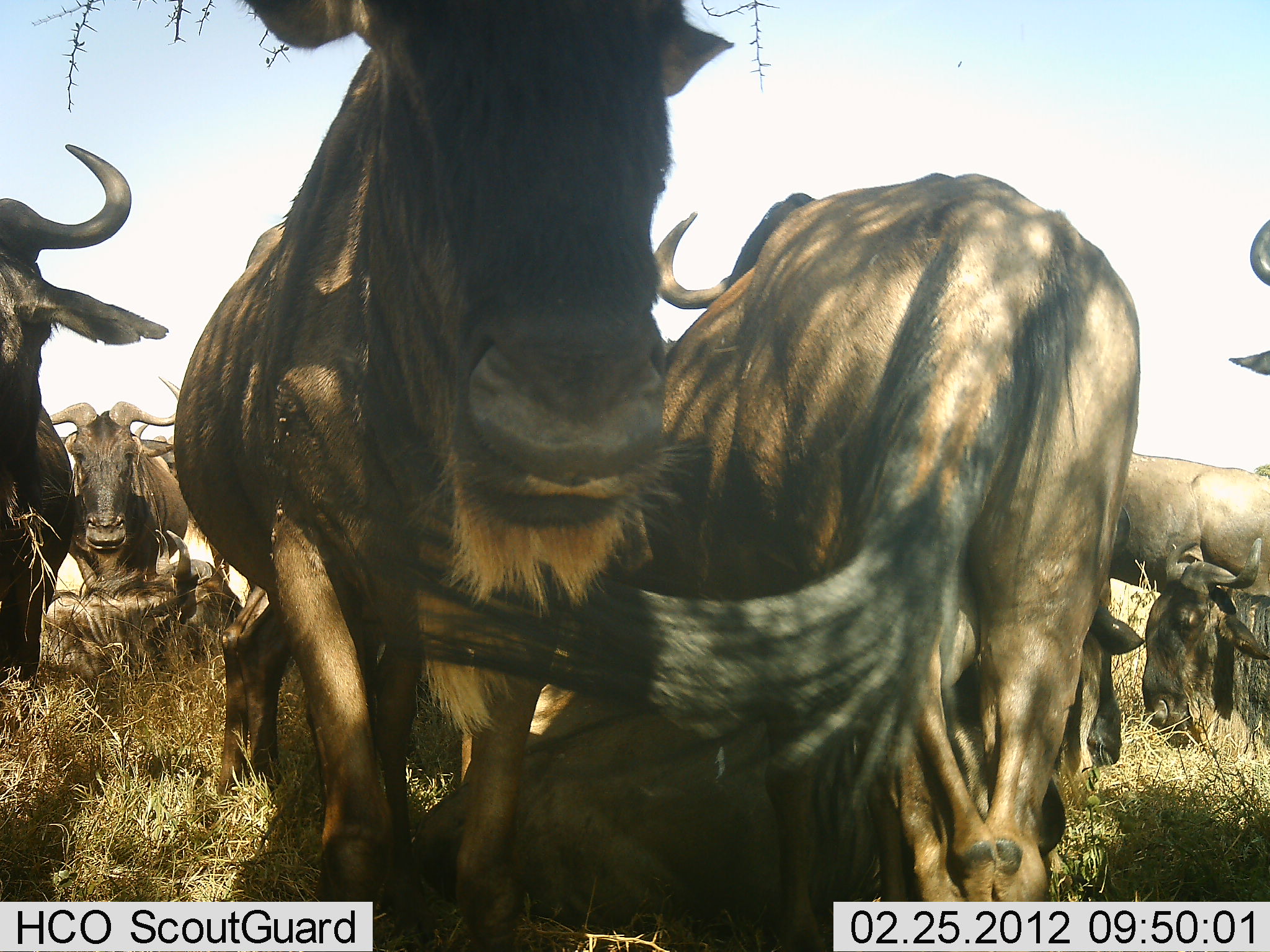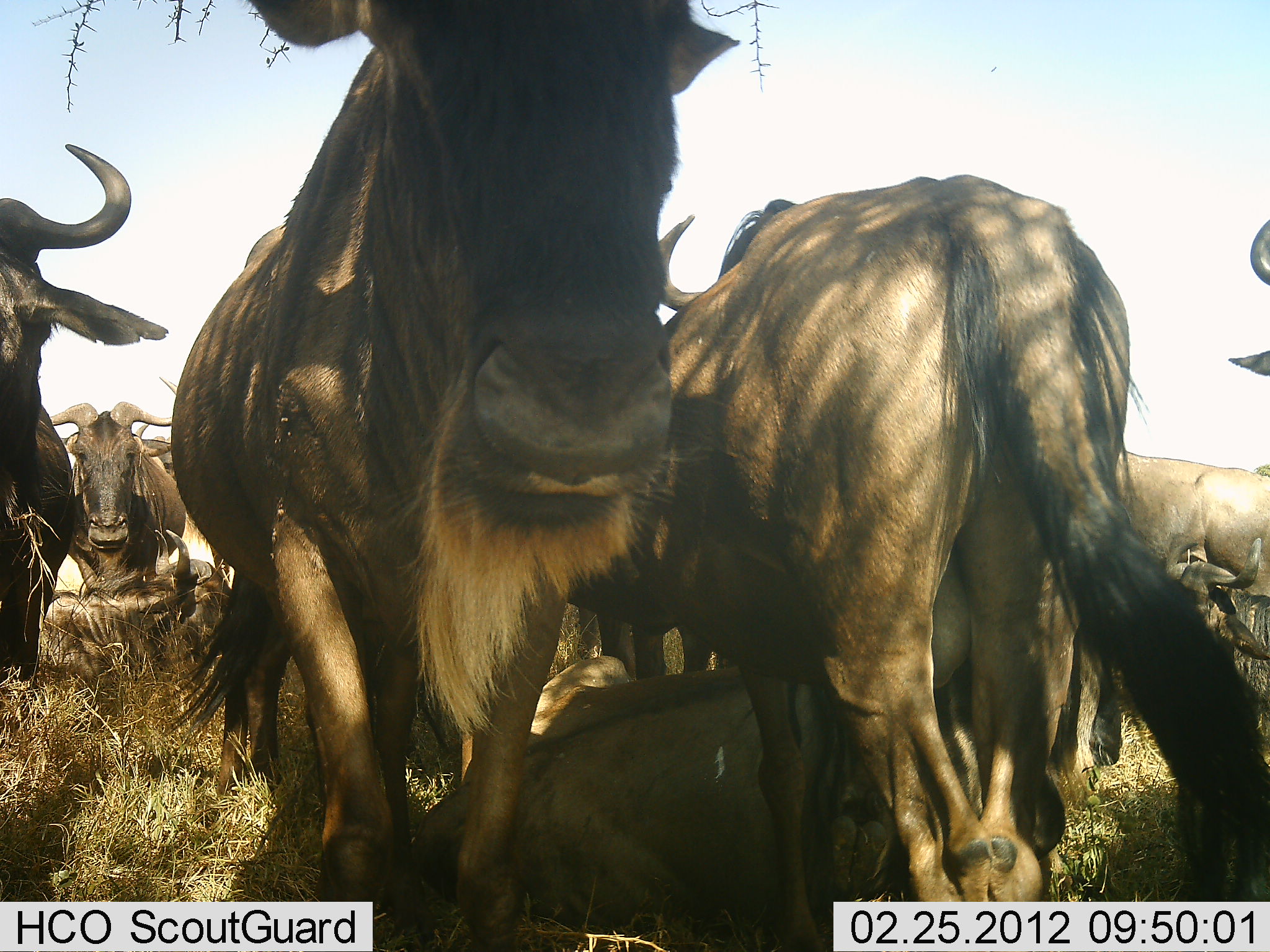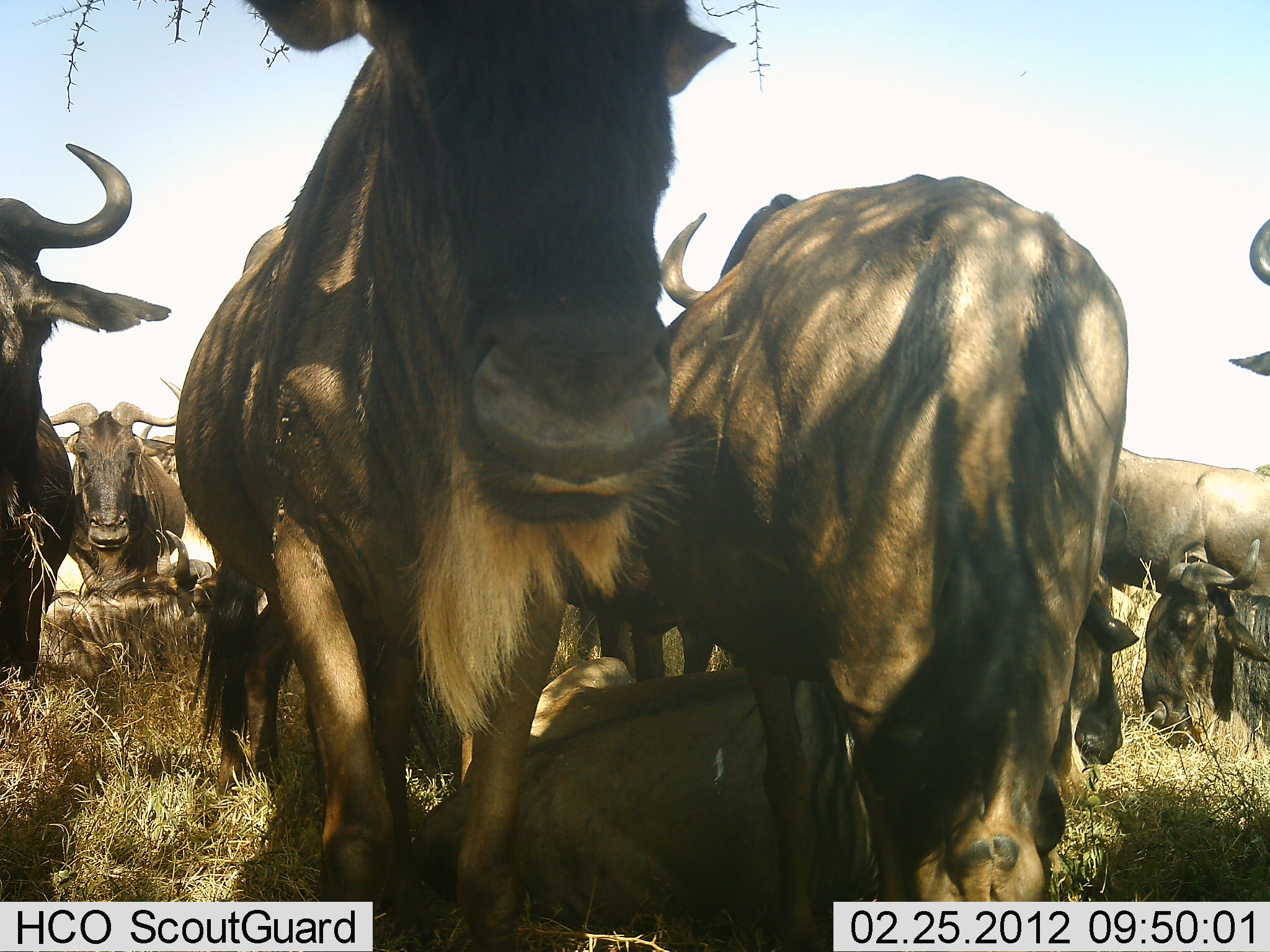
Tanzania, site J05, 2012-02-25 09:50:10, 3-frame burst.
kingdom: Animalia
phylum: Chordata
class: Mammalia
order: Artiodactyla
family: Bovidae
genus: Connochaetes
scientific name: Connochaetes taurinus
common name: blue wildebeest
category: wildebeest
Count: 10.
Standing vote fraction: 77%.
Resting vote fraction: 88%.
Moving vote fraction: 4%.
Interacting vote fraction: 4%.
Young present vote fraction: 4%.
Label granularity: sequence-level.